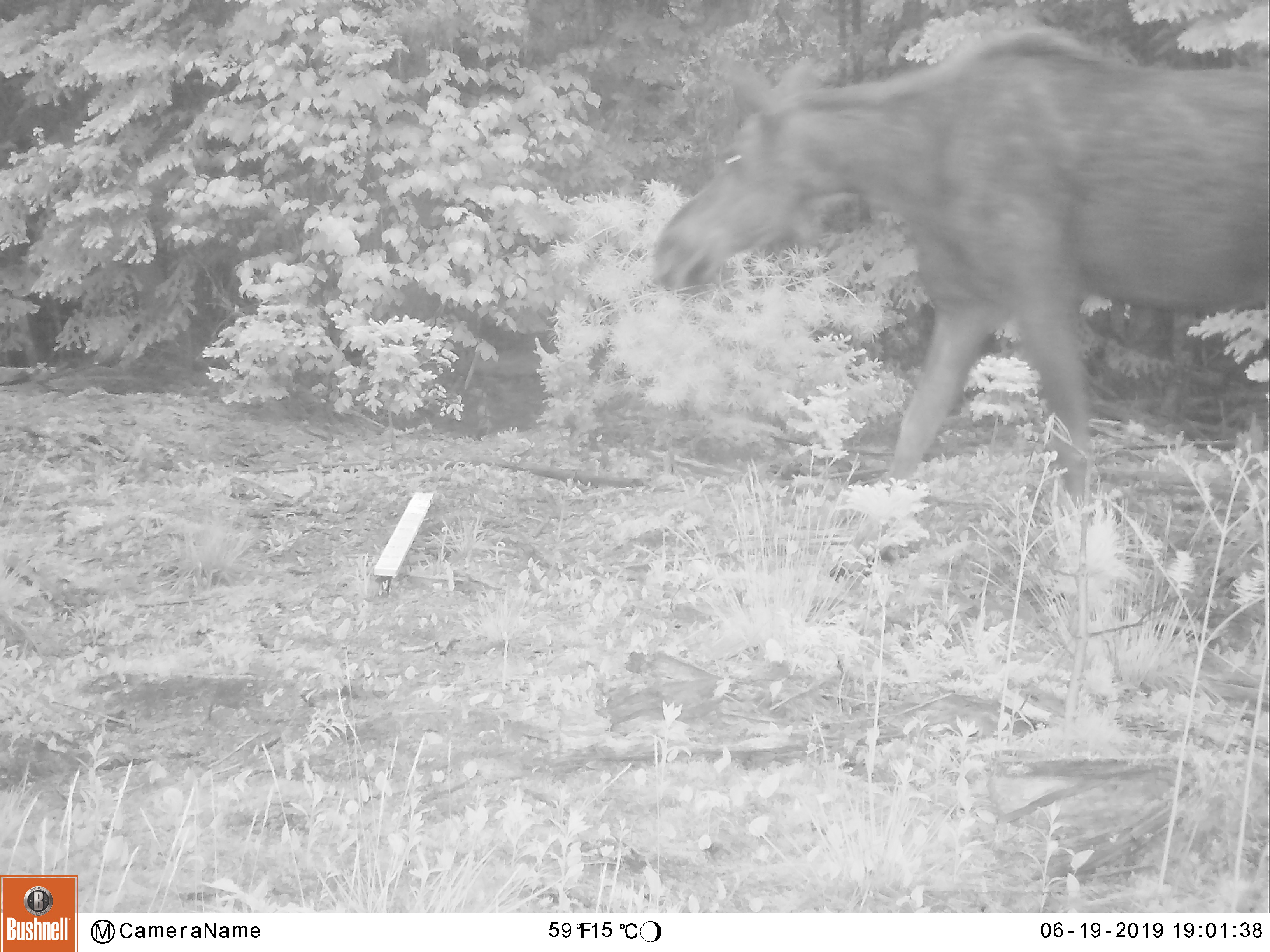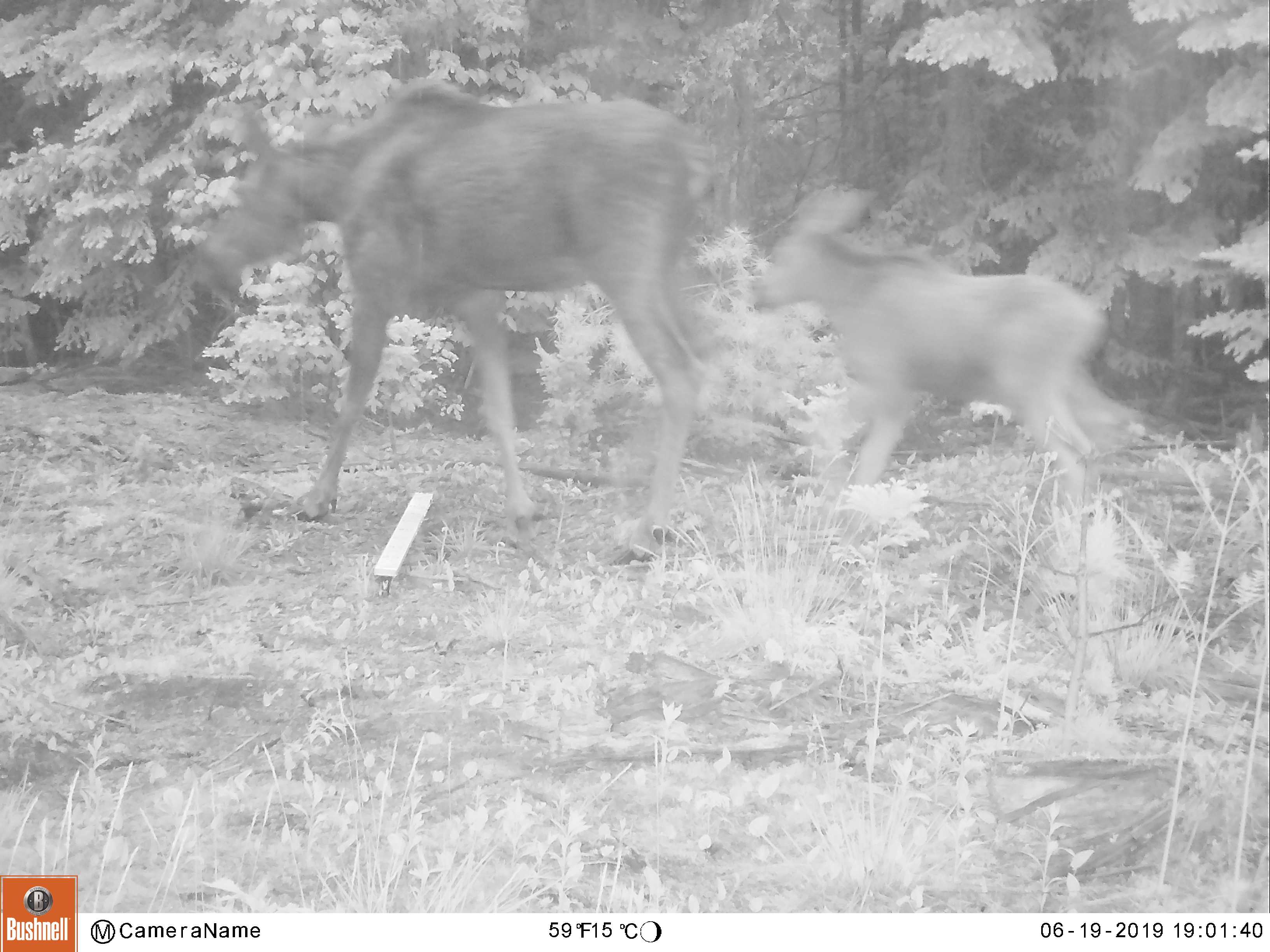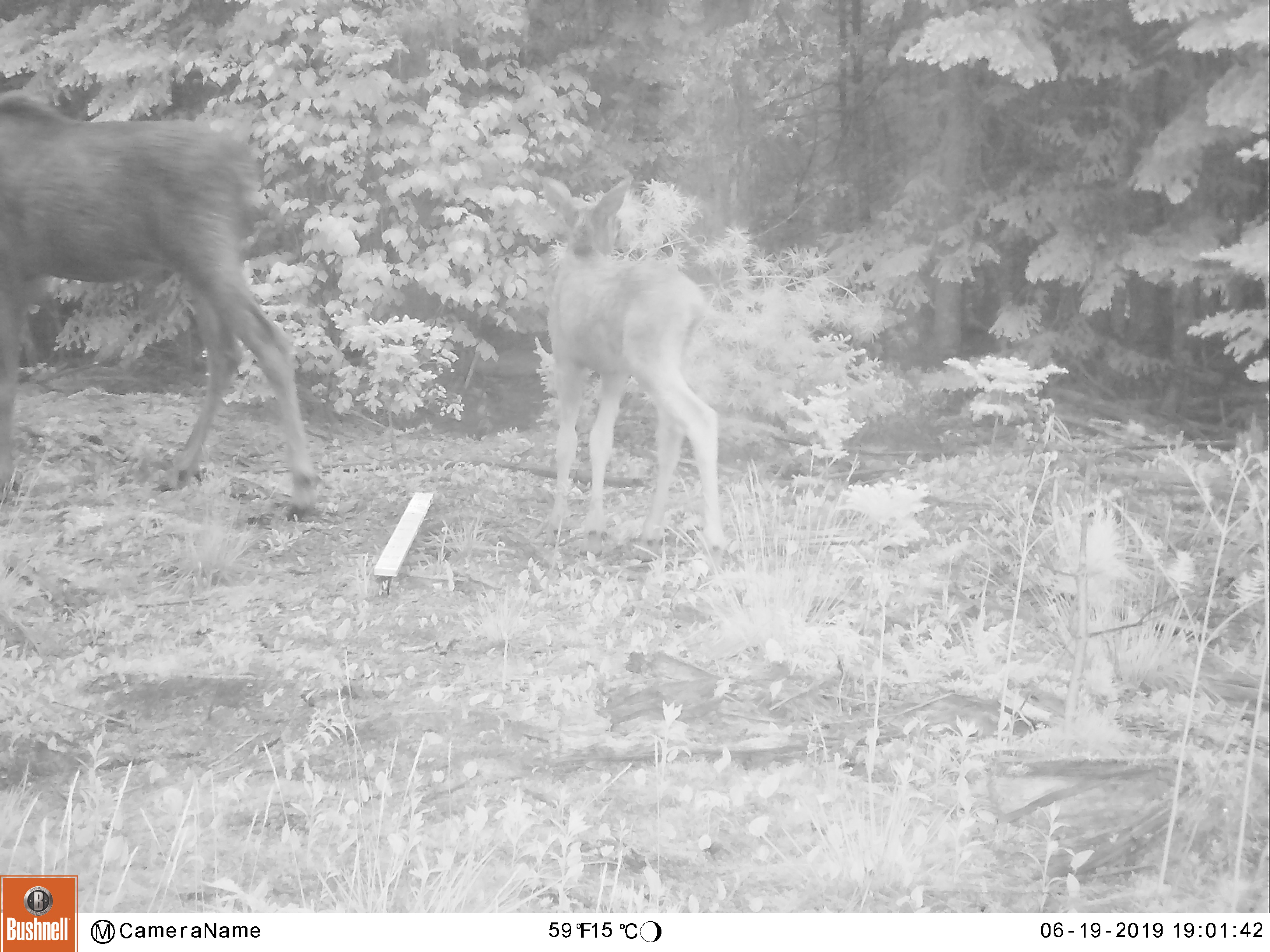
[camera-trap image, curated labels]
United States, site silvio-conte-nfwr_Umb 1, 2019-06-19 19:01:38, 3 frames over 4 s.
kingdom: Animalia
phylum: Chordata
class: Mammalia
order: Artiodactyla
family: Cervidae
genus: Alces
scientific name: Alces alces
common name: moose